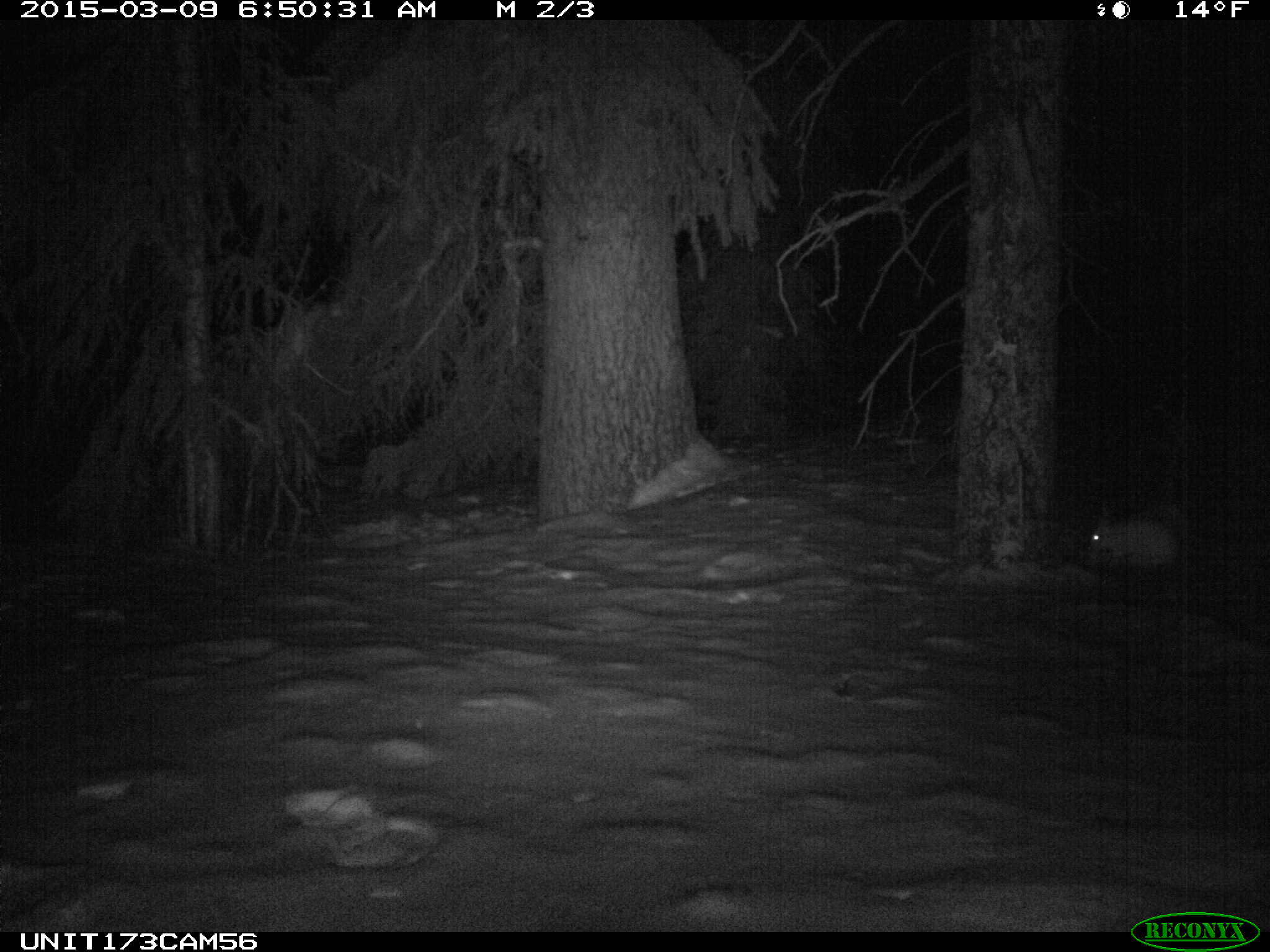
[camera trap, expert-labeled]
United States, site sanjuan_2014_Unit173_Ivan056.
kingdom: Animalia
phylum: Chordata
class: Mammalia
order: Lagomorpha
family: Leporidae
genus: Lepus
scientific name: Lepus americanus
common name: snowshoe hare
Lepus americanus (snowshoe hare).